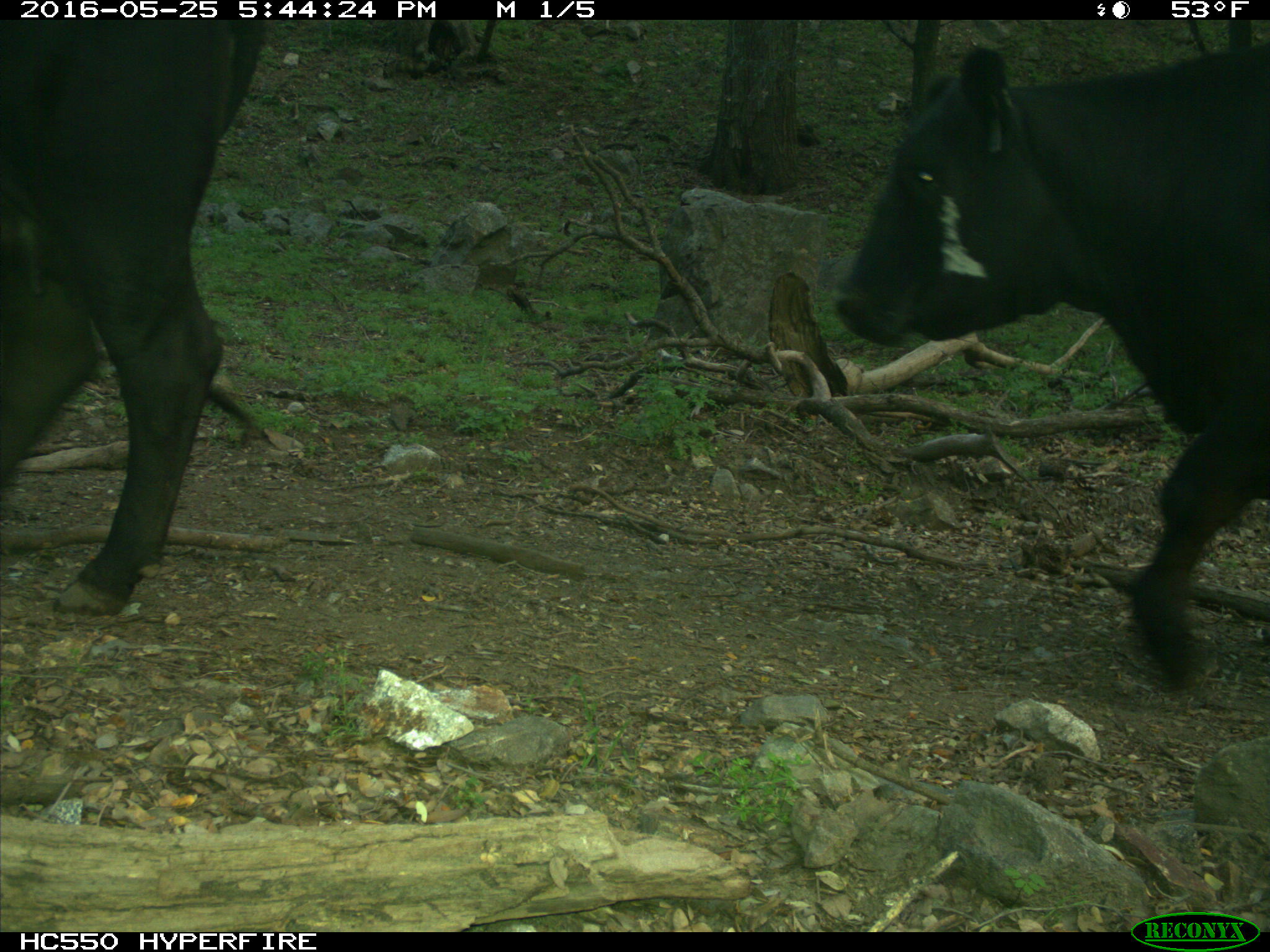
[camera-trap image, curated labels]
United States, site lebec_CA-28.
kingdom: Animalia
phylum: Chordata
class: Mammalia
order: Artiodactyla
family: Bovidae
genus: Bos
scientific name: Bos taurus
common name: domestic cow